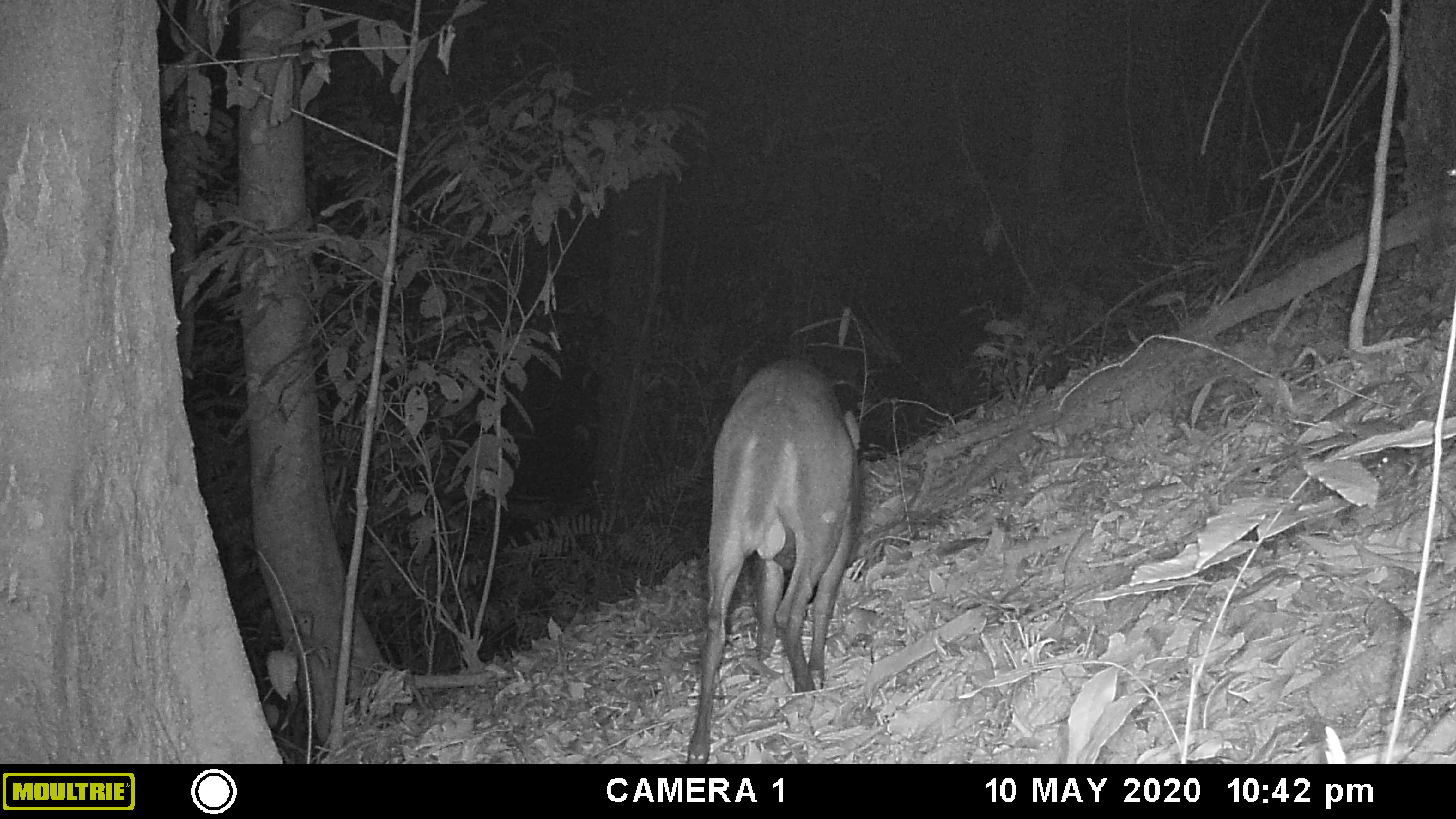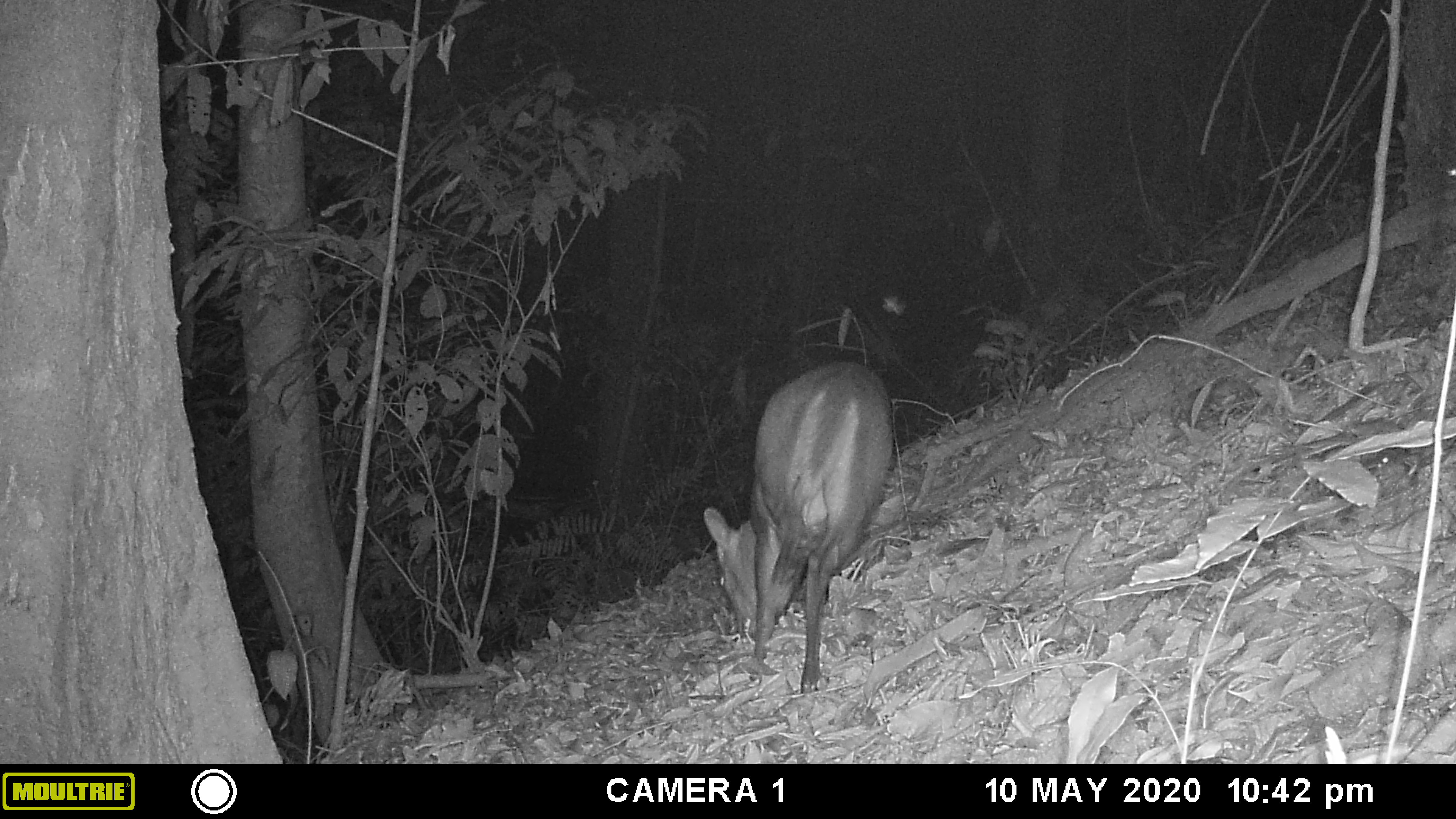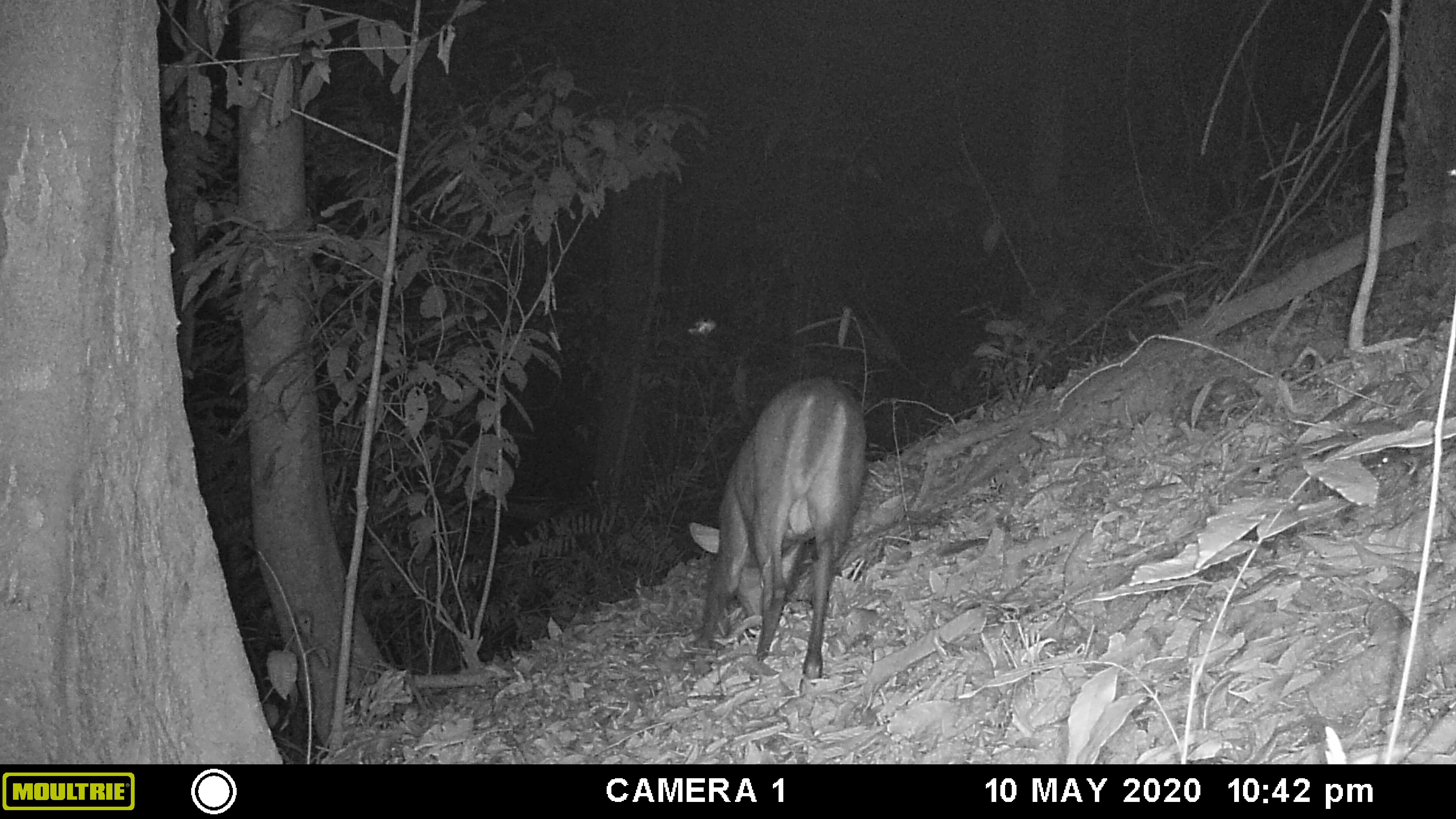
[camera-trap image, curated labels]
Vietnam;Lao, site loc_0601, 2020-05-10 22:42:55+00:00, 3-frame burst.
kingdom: Animalia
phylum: Chordata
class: Mammalia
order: Artiodactyla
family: Cervidae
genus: Muntiacus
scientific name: Muntiacus rooseveltorum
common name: roosevelt's muntjac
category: roosevelts muntjac group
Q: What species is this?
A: Roosevelts muntjac group (roosevelt's muntjac) (Muntiacus rooseveltorum).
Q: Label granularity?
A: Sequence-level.